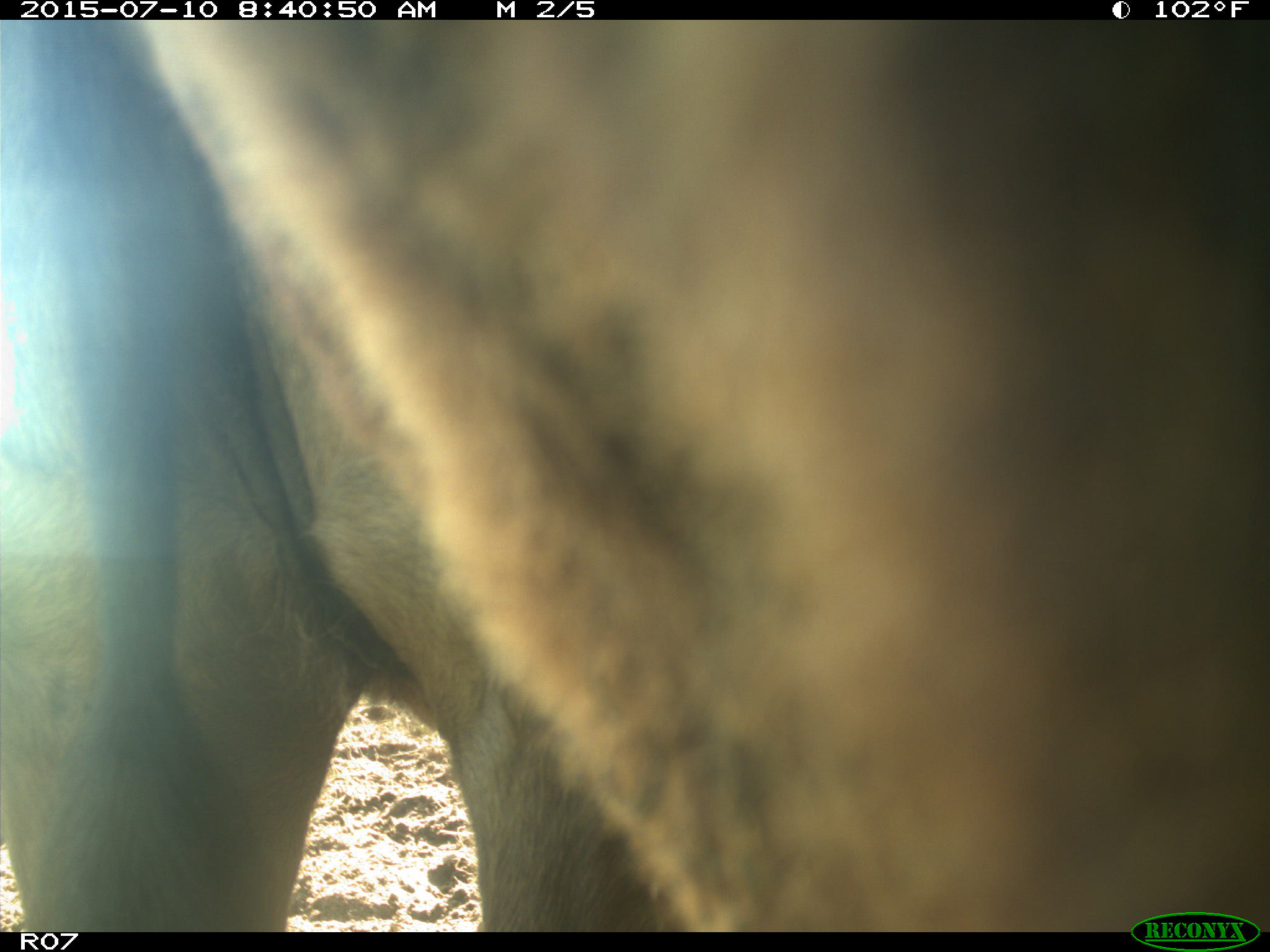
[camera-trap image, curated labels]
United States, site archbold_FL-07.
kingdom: Animalia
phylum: Chordata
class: Mammalia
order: Artiodactyla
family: Bovidae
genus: Bos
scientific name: Bos taurus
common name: domestic cow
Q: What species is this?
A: Bos taurus (domestic cow).